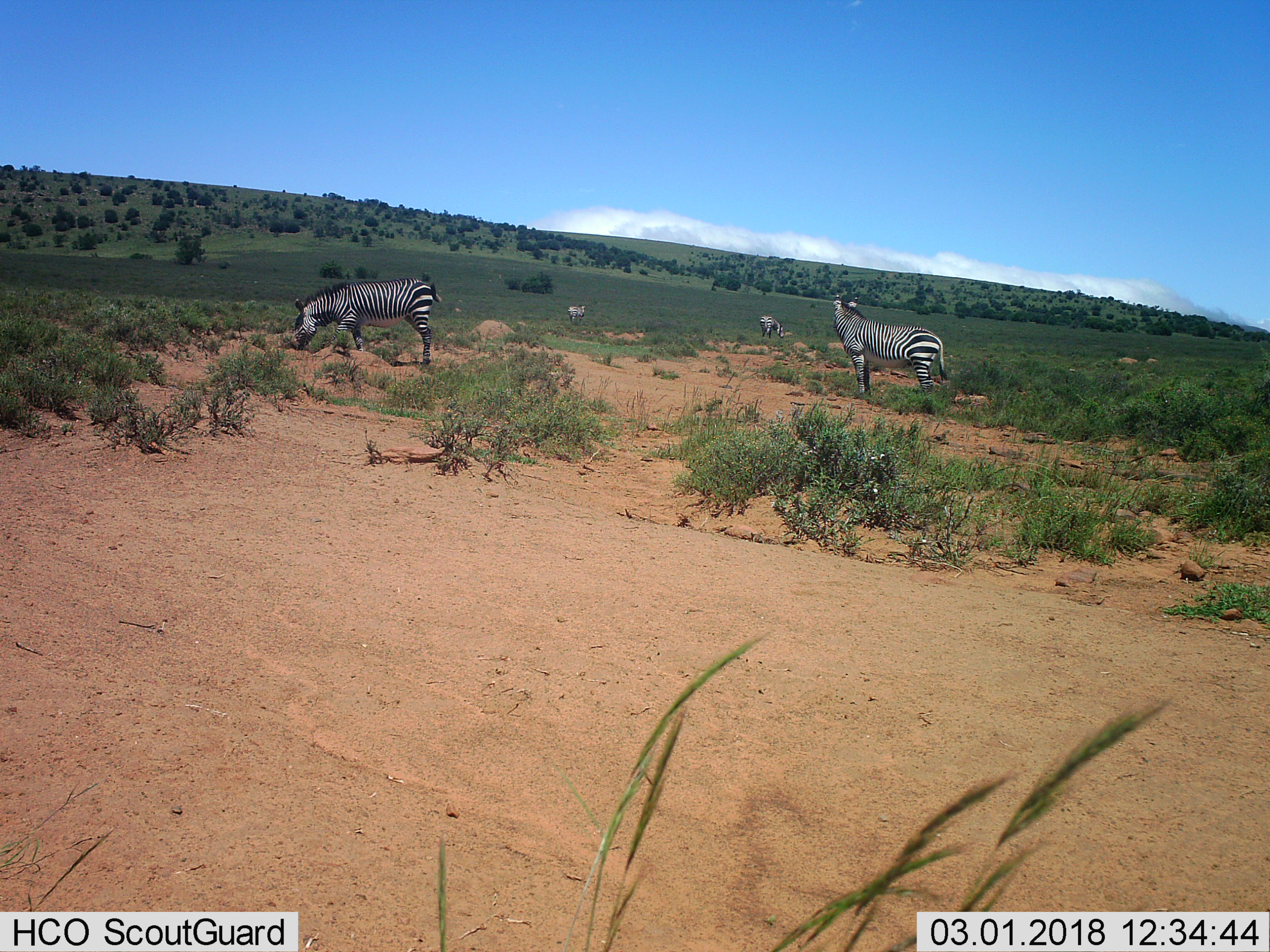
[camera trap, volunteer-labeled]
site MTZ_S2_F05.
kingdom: Animalia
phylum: Chordata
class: Mammalia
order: Perissodactyla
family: Equidae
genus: Equus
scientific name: Equus zebra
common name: mountain zebra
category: zebramountain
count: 4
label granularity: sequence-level